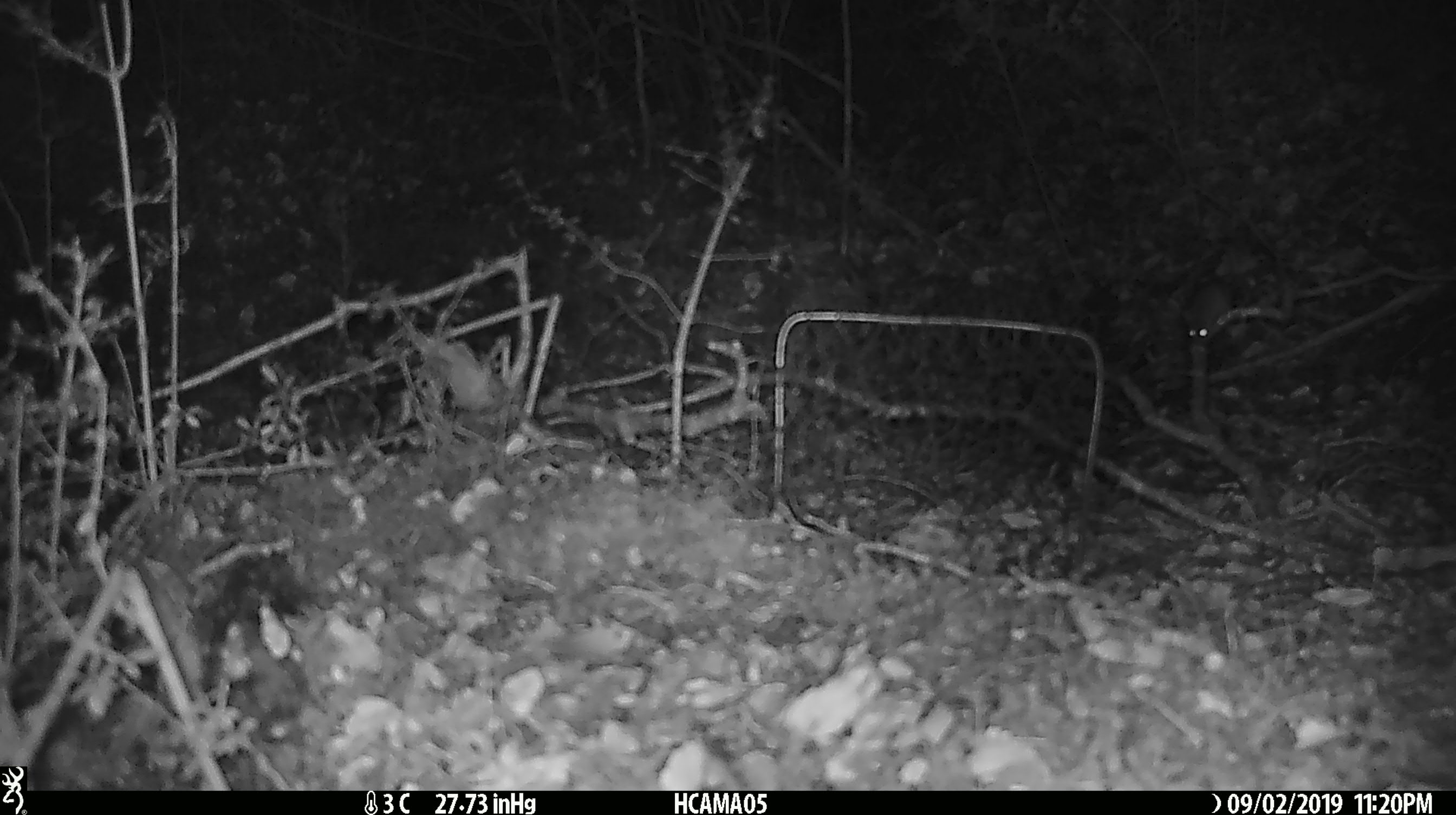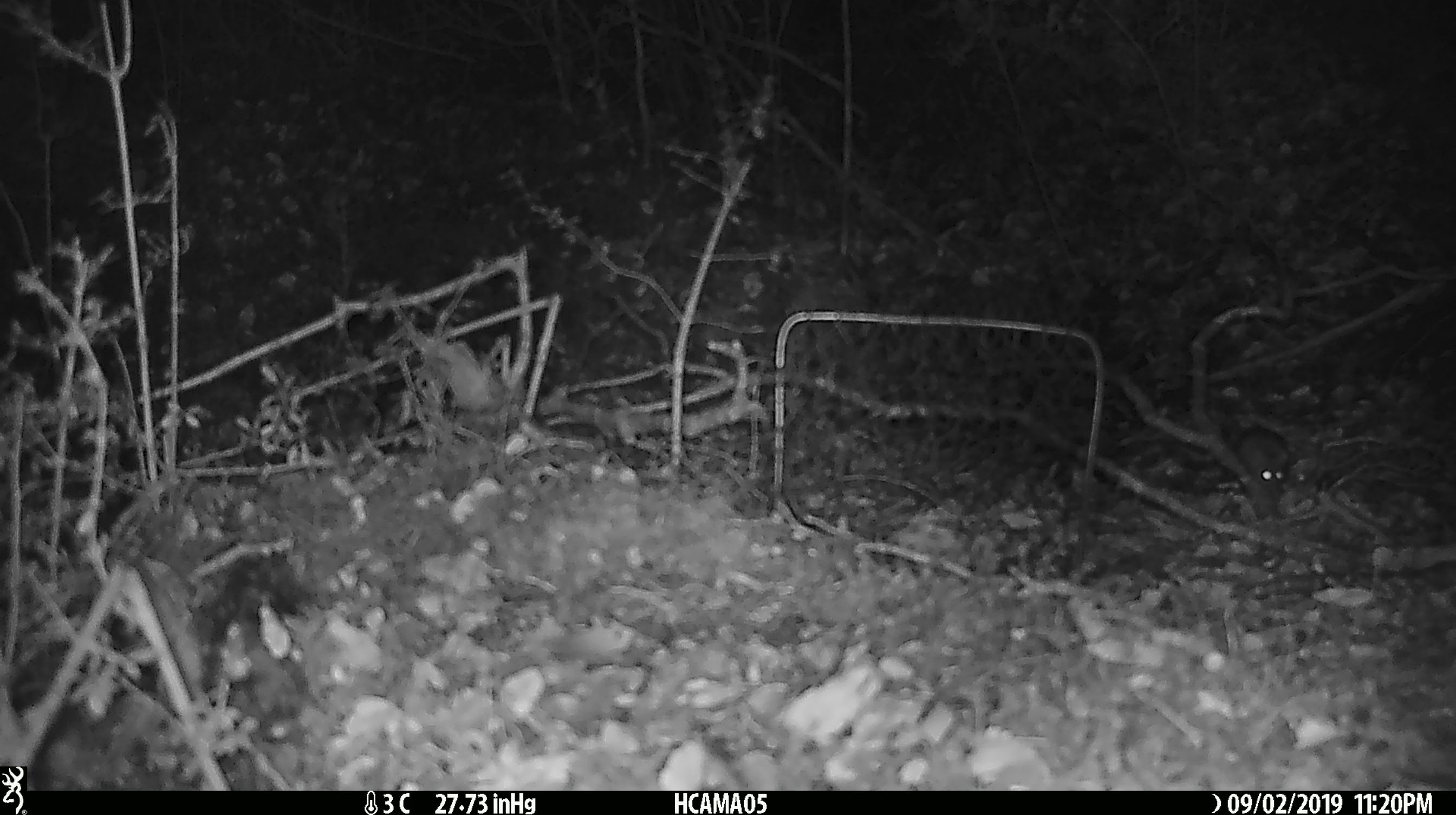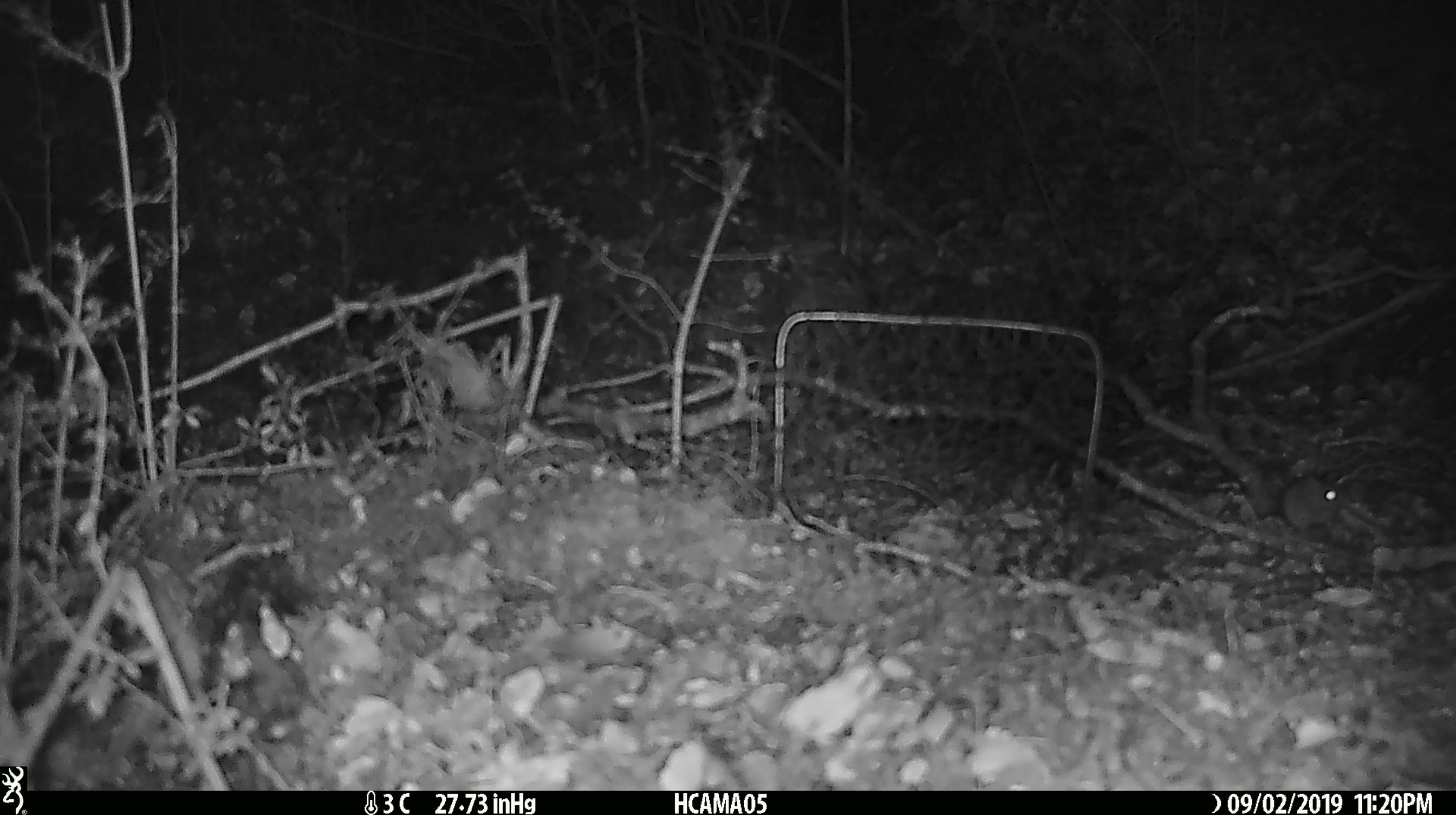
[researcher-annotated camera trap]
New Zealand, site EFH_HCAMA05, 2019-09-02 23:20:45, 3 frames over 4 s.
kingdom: Animalia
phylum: Chordata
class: Mammalia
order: Rodentia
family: Muridae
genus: Mus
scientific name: Mus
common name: mouse